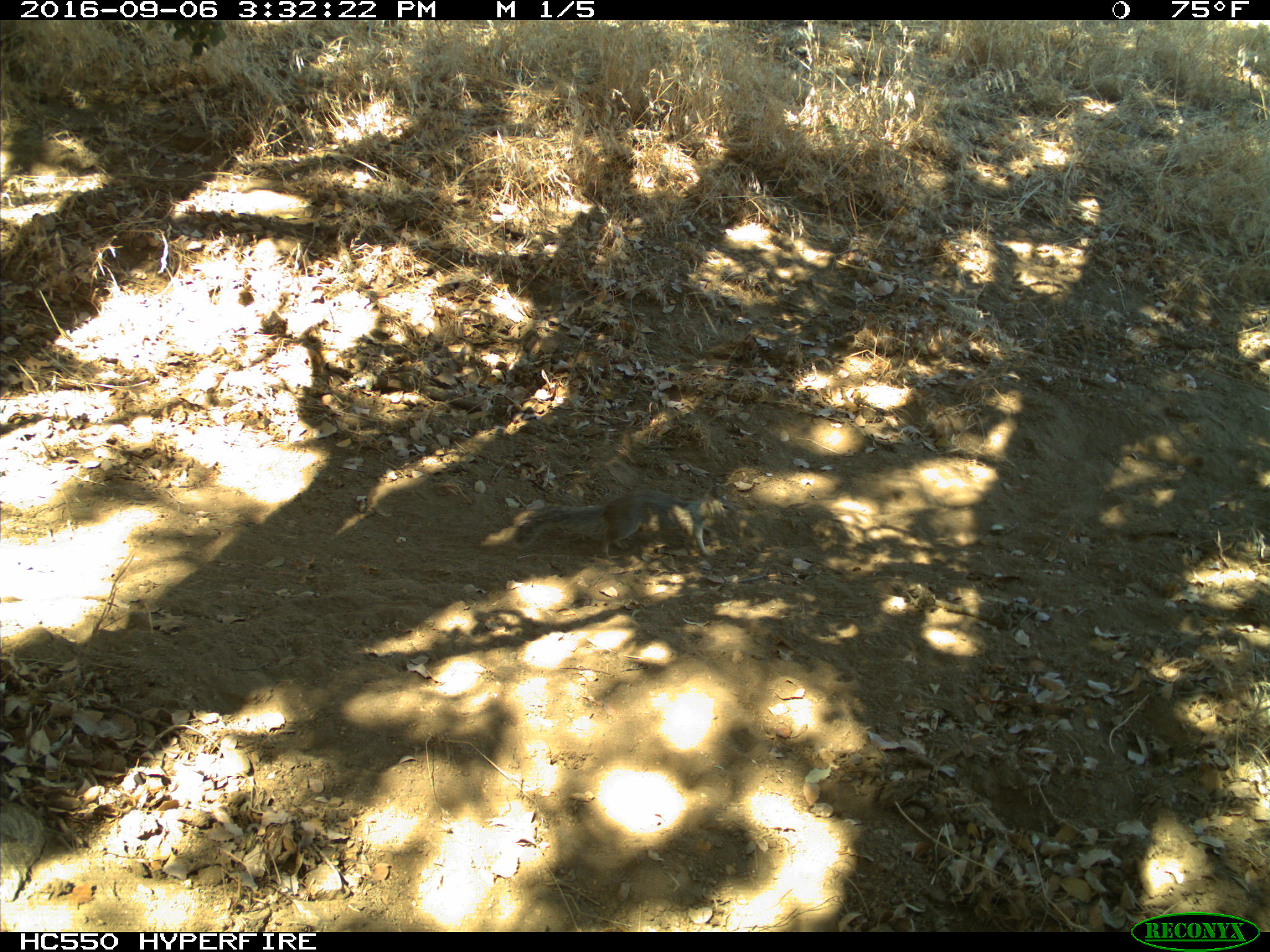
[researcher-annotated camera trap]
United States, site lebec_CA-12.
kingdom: Animalia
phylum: Chordata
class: Mammalia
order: Rodentia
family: Sciuridae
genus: Otospermophilus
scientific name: Otospermophilus beecheyi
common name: california ground squirrel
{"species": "Otospermophilus beecheyi (california ground squirrel)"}